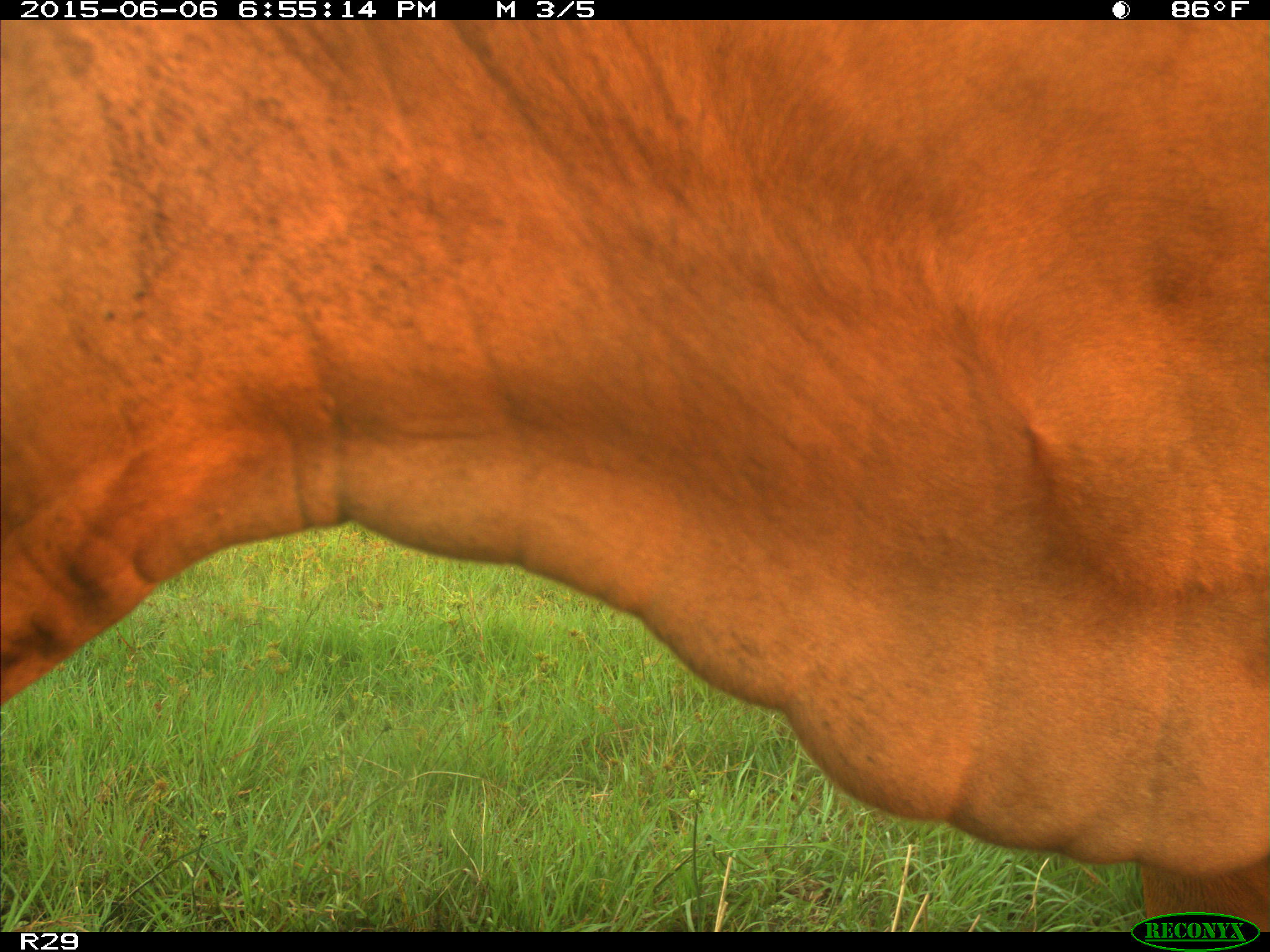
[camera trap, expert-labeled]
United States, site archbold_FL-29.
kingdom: Animalia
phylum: Chordata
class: Mammalia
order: Artiodactyla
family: Bovidae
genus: Bos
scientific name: Bos taurus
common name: domestic cow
Bos taurus (domestic cow).